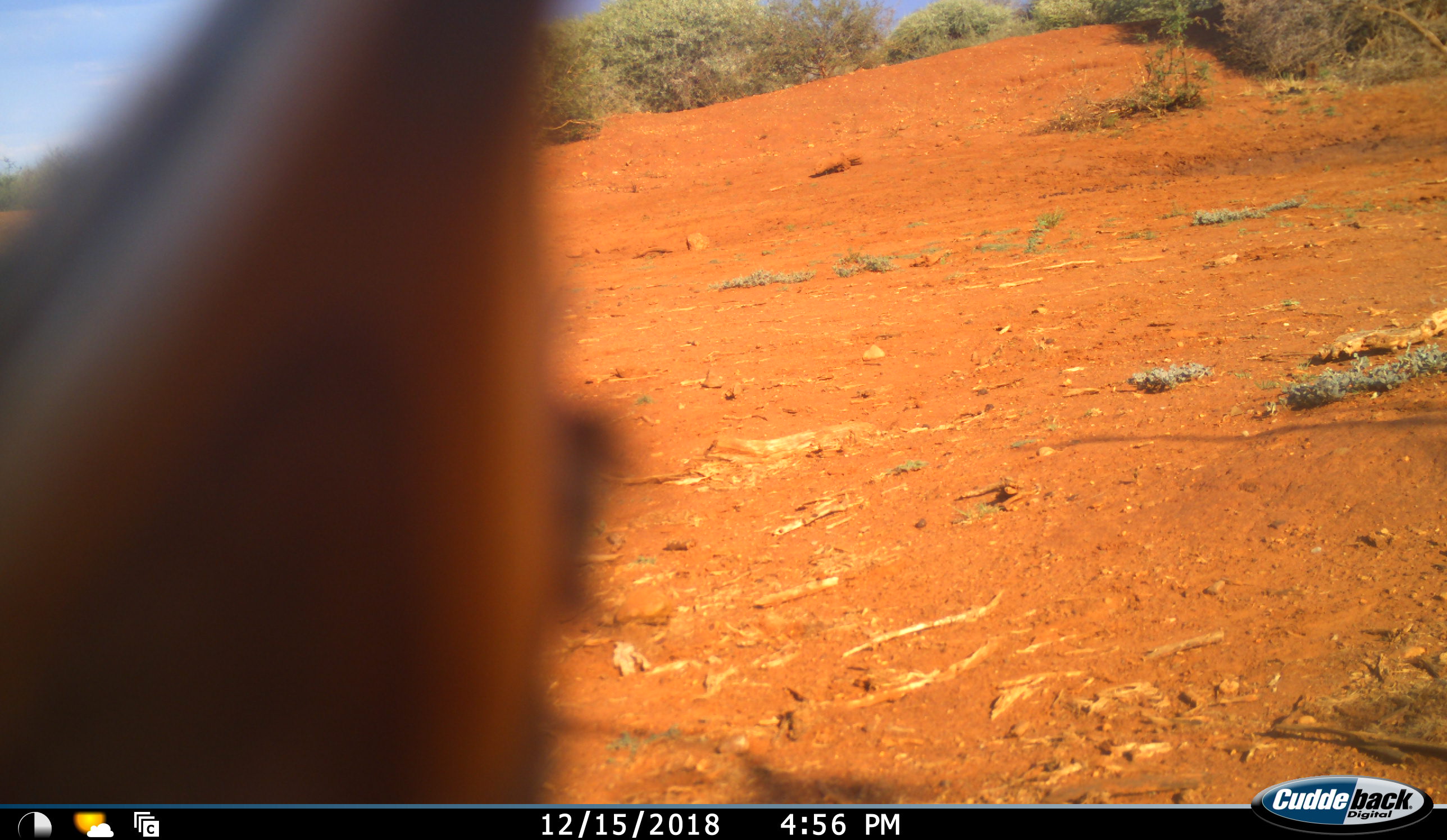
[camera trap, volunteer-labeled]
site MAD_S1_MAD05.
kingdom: Animalia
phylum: Chordata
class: Aves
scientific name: Aves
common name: bird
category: birdother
Birdother (bird) (Aves), count 1. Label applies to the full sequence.